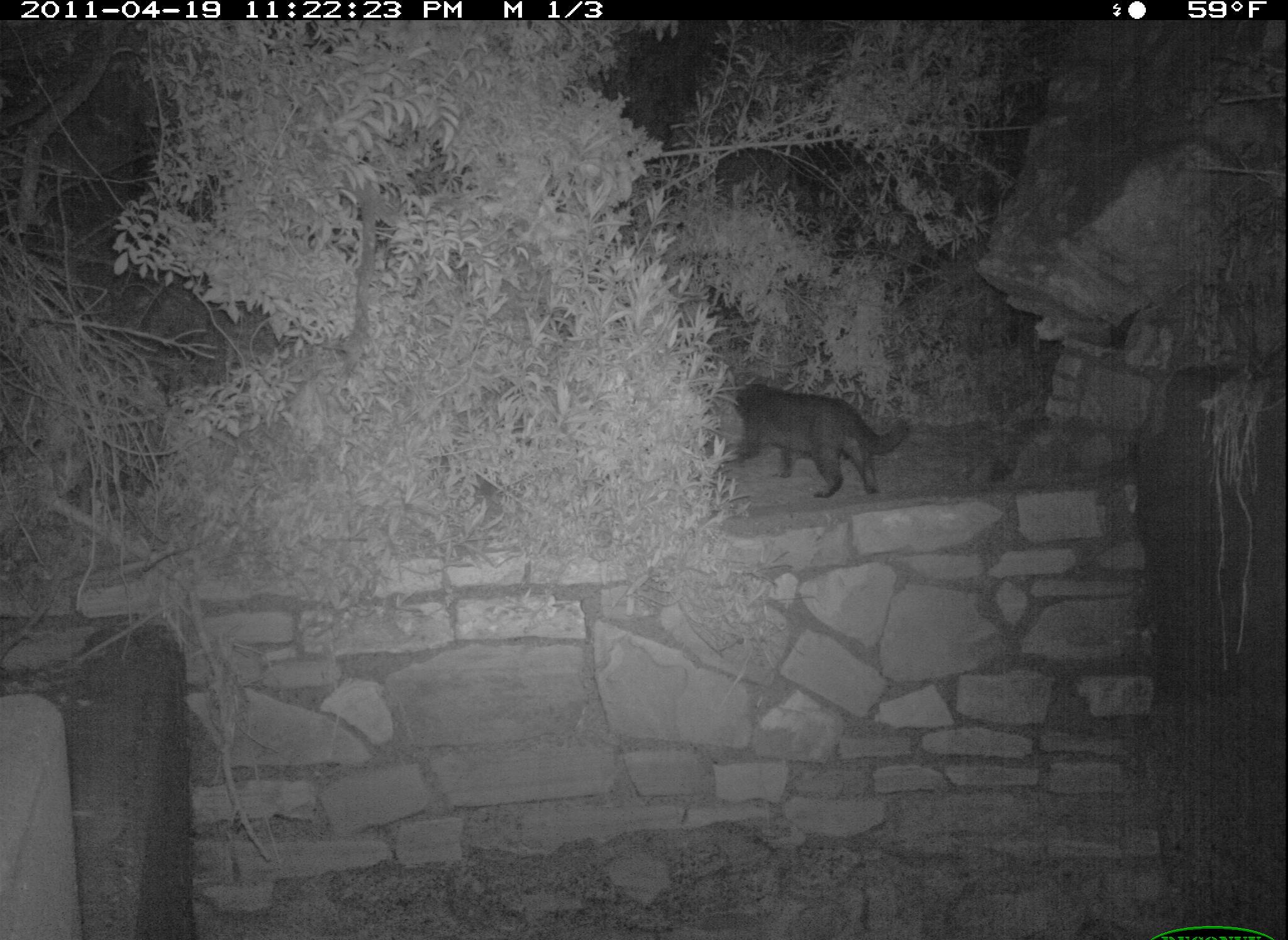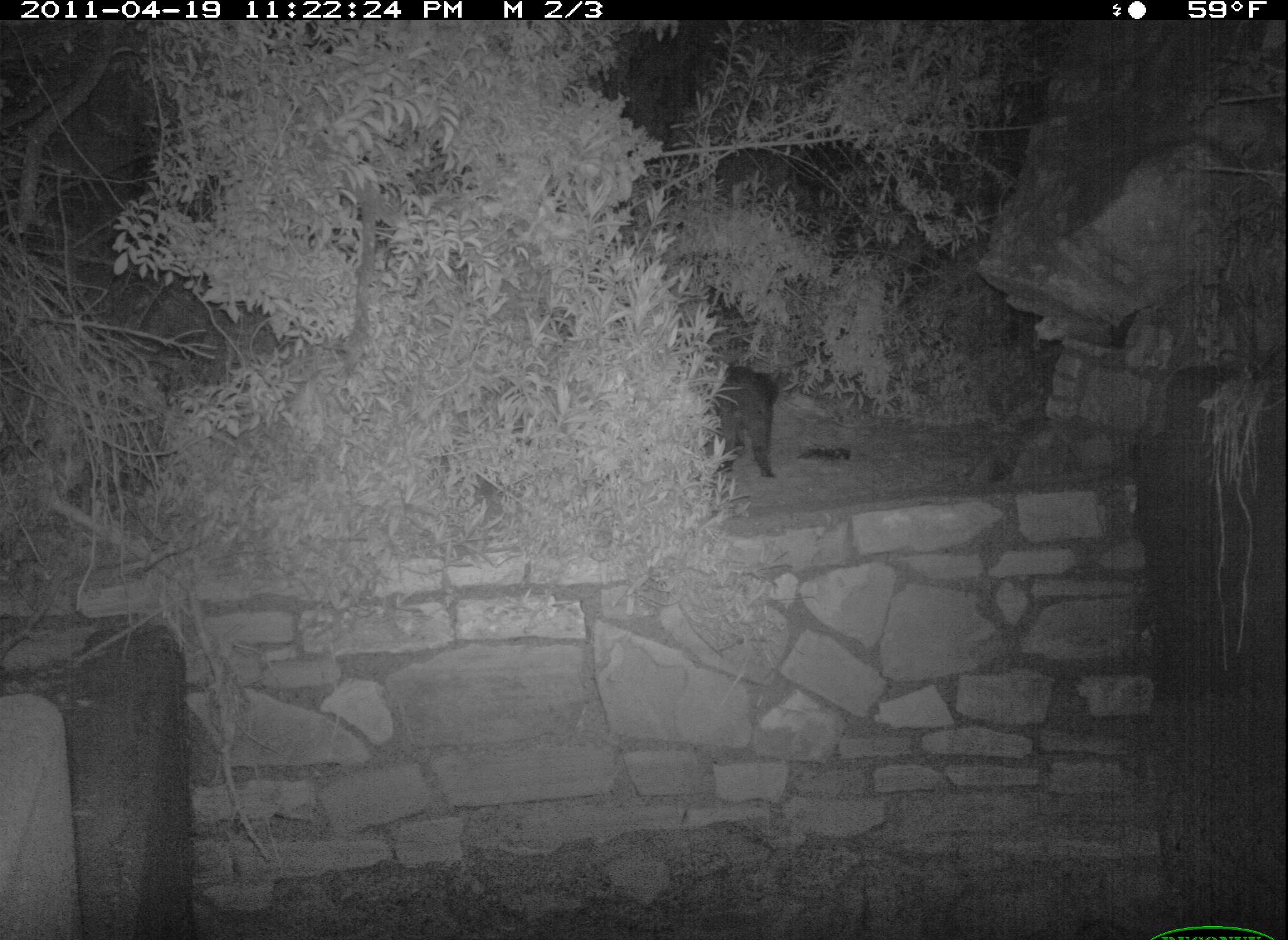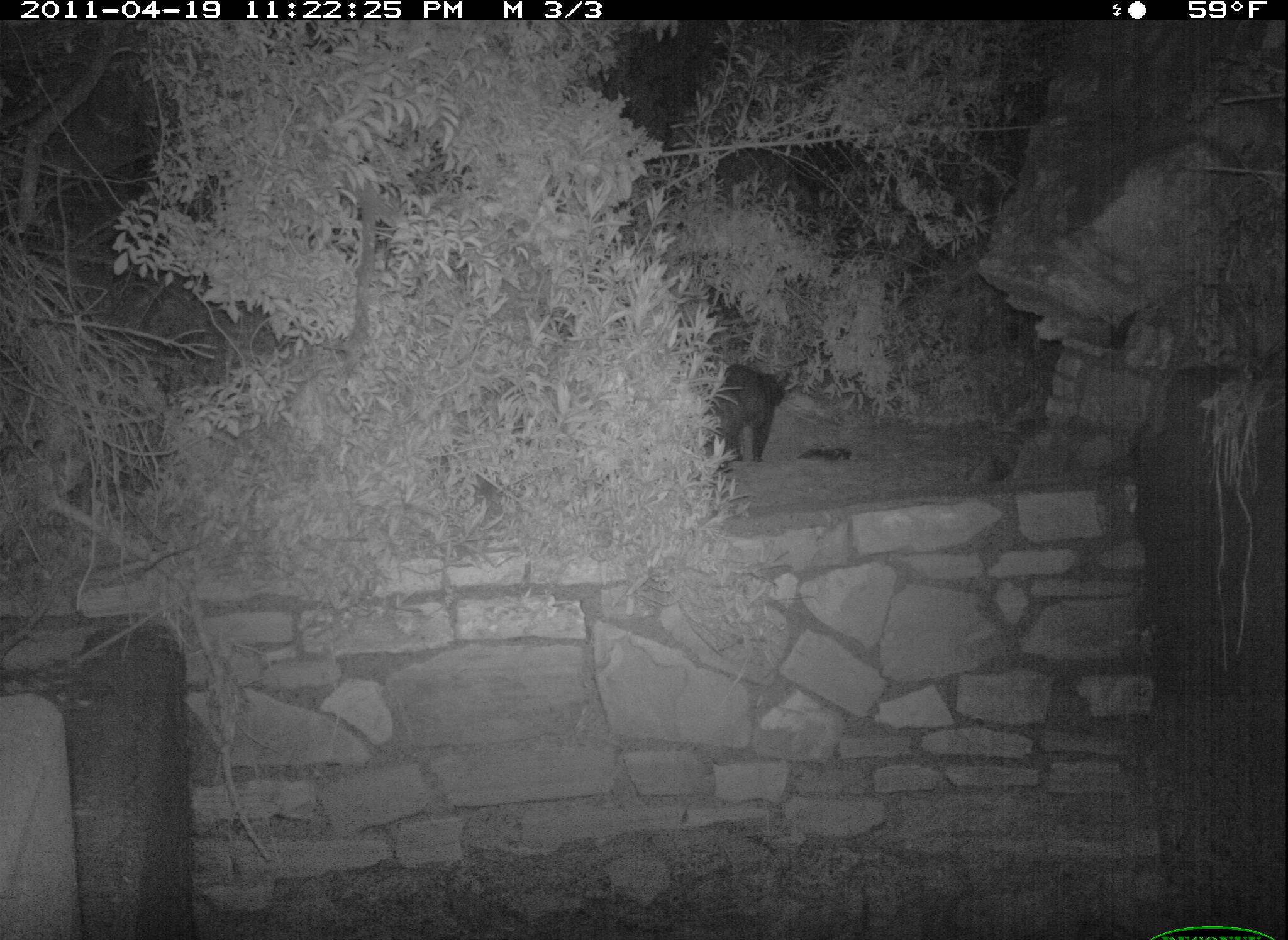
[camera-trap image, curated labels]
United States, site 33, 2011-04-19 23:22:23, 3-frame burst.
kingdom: Animalia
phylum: Chordata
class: Mammalia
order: Carnivora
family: Felidae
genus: Felis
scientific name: Felis catus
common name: cat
Cat (Felis catus).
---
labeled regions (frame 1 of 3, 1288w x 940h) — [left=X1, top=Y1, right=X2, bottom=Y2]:
cat: [left=729, top=377, right=916, bottom=503]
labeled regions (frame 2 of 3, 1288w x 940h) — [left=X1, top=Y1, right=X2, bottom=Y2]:
cat: [left=693, top=348, right=783, bottom=483]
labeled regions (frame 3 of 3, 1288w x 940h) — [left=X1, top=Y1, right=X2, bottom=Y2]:
cat: [left=676, top=343, right=797, bottom=477]